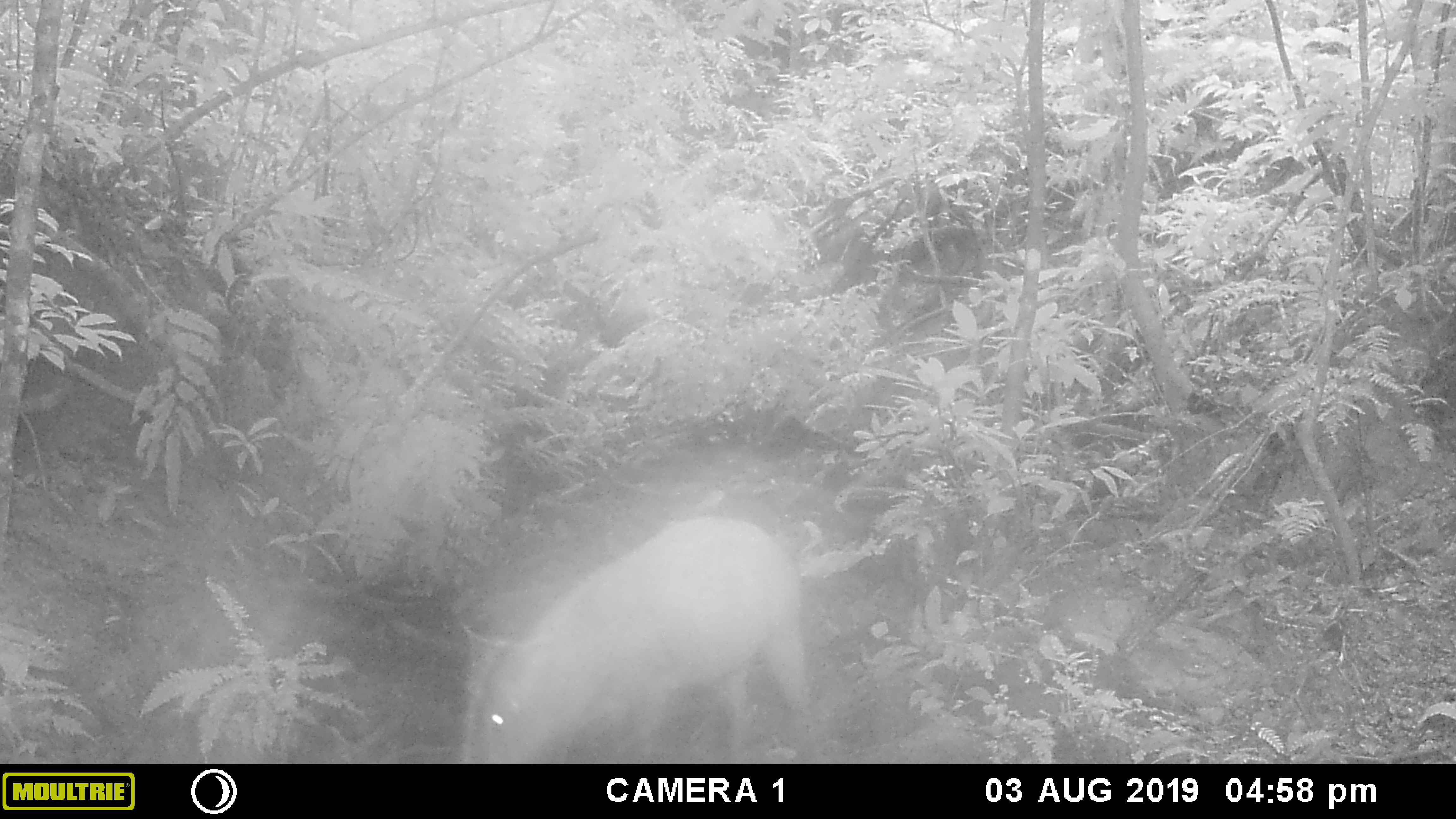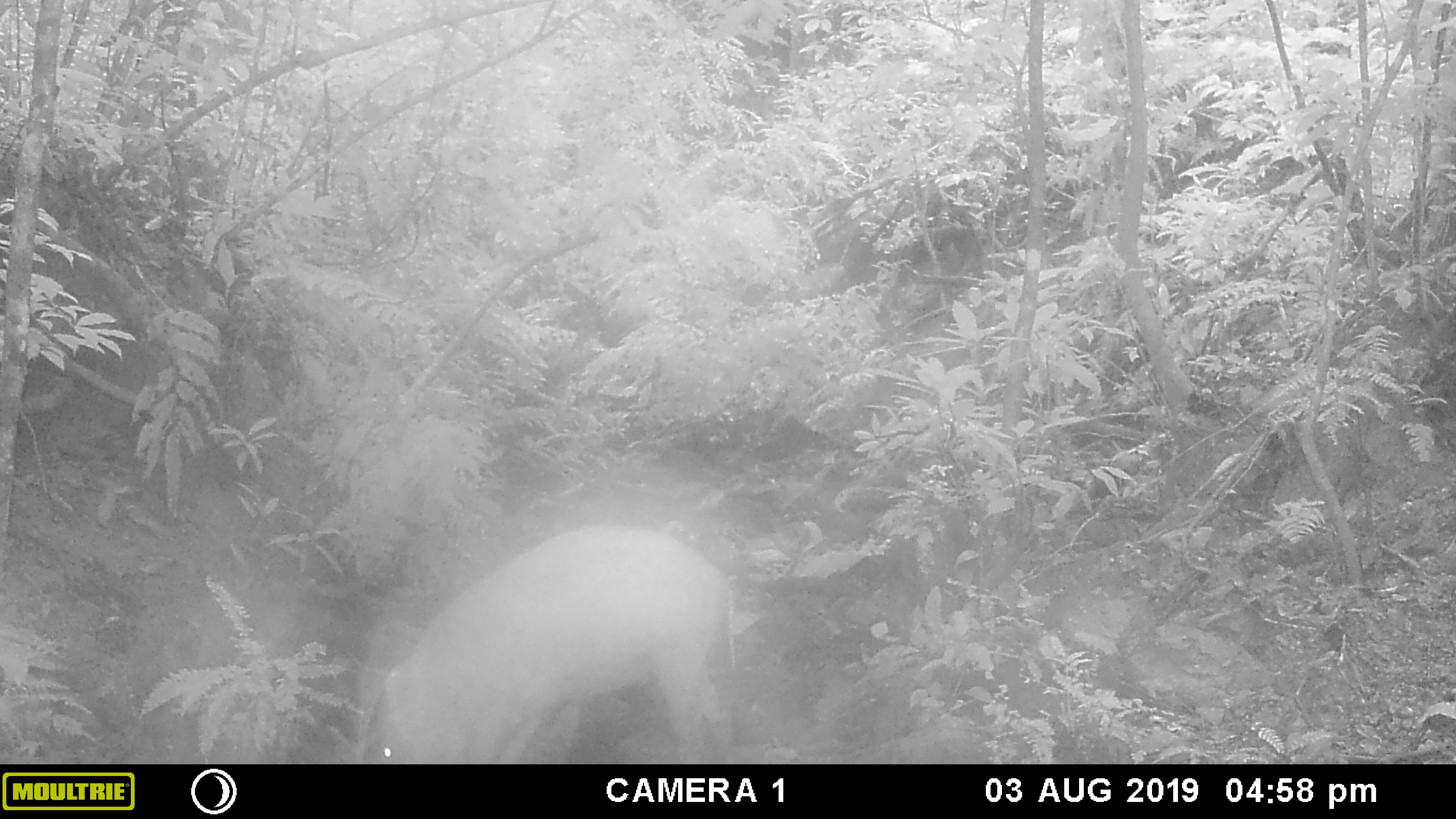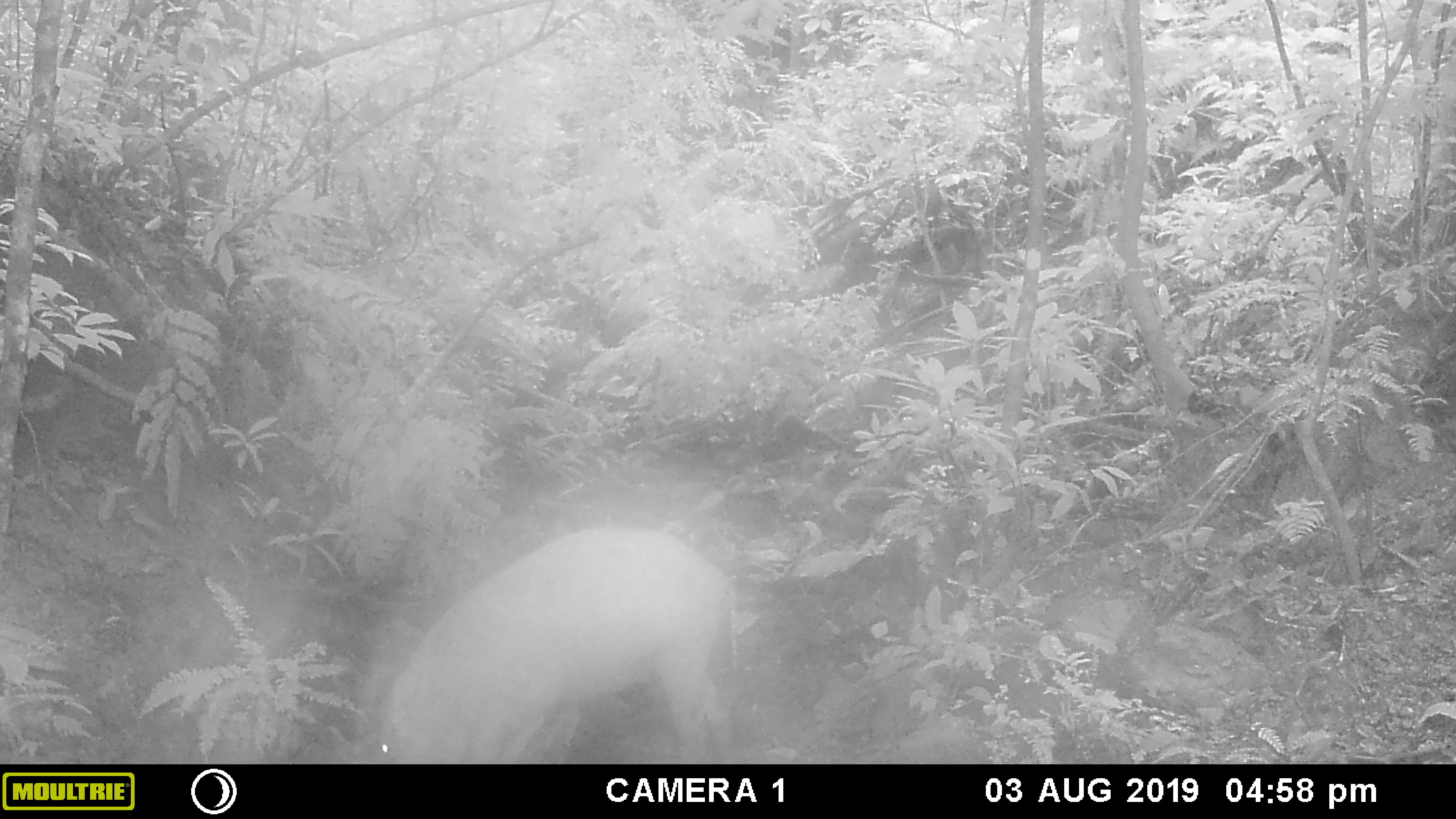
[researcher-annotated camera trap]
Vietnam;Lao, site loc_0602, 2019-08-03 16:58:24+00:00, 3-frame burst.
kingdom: Animalia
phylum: Chordata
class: Mammalia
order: Artiodactyla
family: Suidae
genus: Sus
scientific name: Sus scrofa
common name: eurasian wild pig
Eurasian wild pig (Sus scrofa). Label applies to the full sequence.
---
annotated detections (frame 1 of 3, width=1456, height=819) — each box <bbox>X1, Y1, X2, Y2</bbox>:
eurasian wild pig: <bbox>463, 516, 818, 764</bbox>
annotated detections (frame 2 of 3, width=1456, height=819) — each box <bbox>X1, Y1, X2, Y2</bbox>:
eurasian wild pig: <bbox>362, 522, 736, 764</bbox>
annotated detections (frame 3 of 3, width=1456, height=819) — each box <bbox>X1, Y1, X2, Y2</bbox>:
eurasian wild pig: <bbox>373, 524, 738, 764</bbox>